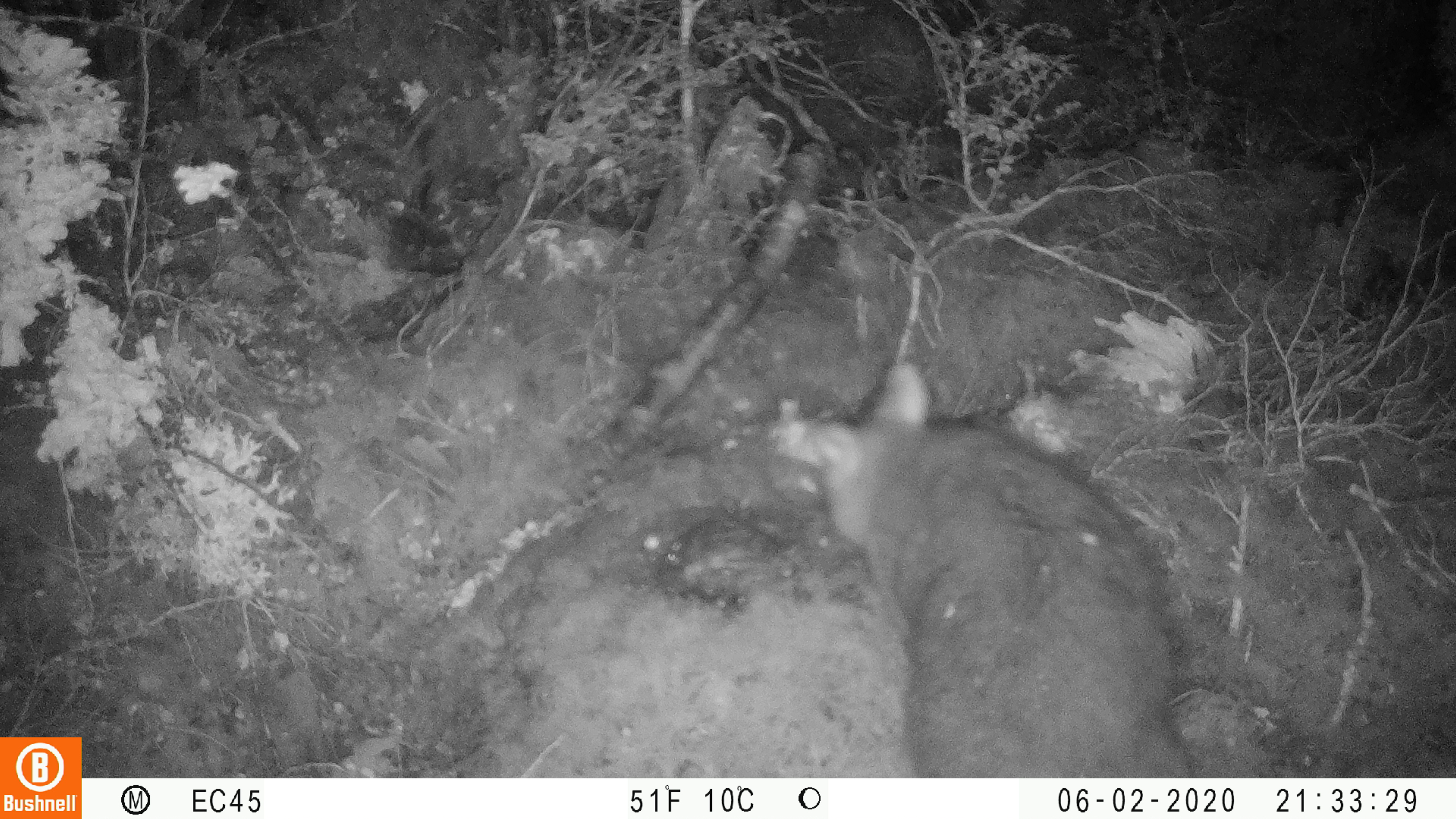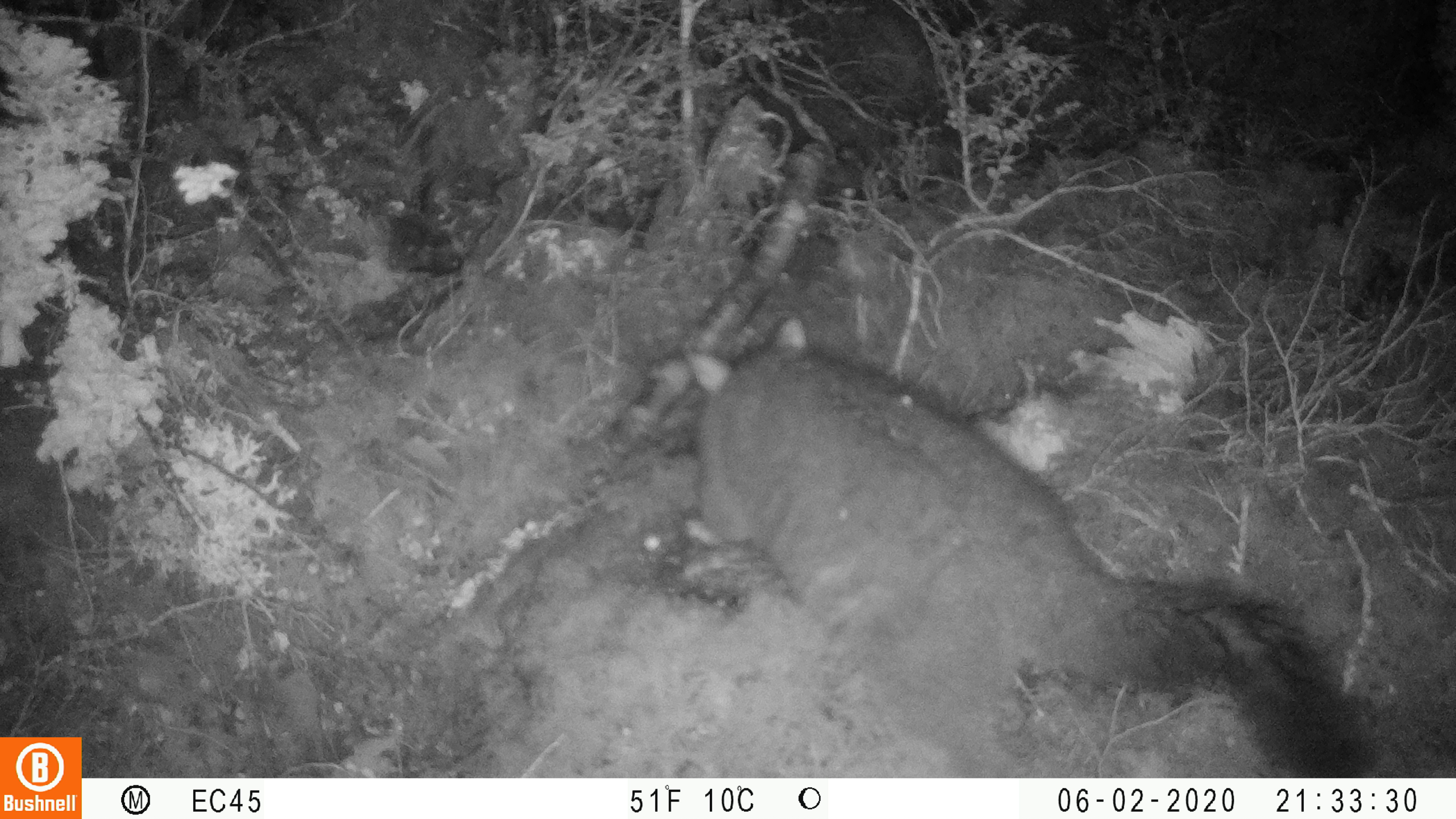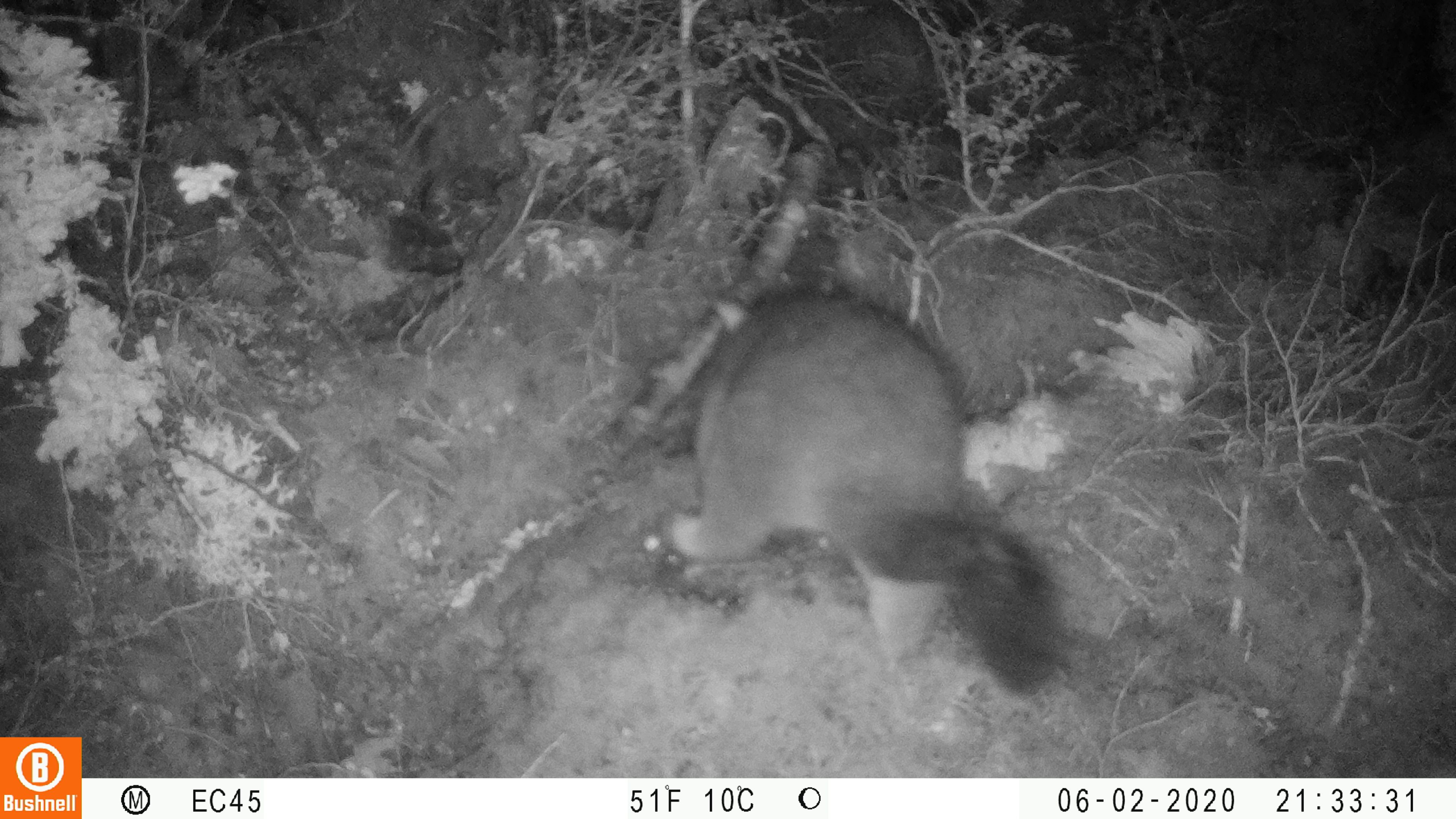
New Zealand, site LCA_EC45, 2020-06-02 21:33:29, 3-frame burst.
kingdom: Animalia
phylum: Chordata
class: Mammalia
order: Diprotodontia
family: Phalangeridae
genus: Trichosurus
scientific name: Trichosurus vulpecula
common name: common brushtail possum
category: possum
Possum (common brushtail possum) (Trichosurus vulpecula).